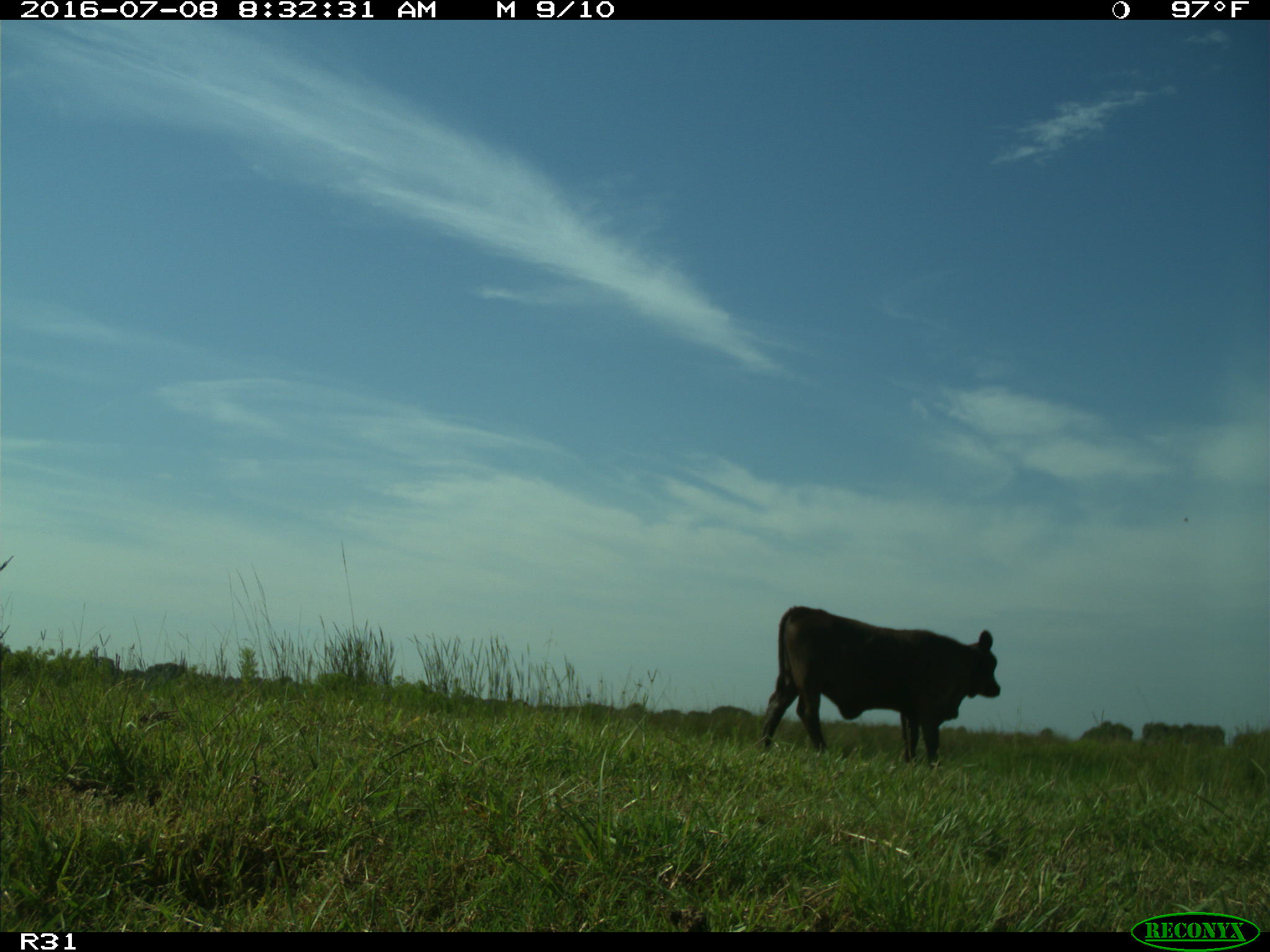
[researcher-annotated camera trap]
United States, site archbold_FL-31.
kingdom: Animalia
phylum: Chordata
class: Mammalia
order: Artiodactyla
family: Bovidae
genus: Bos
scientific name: Bos taurus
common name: domestic cow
Bos taurus (domestic cow).